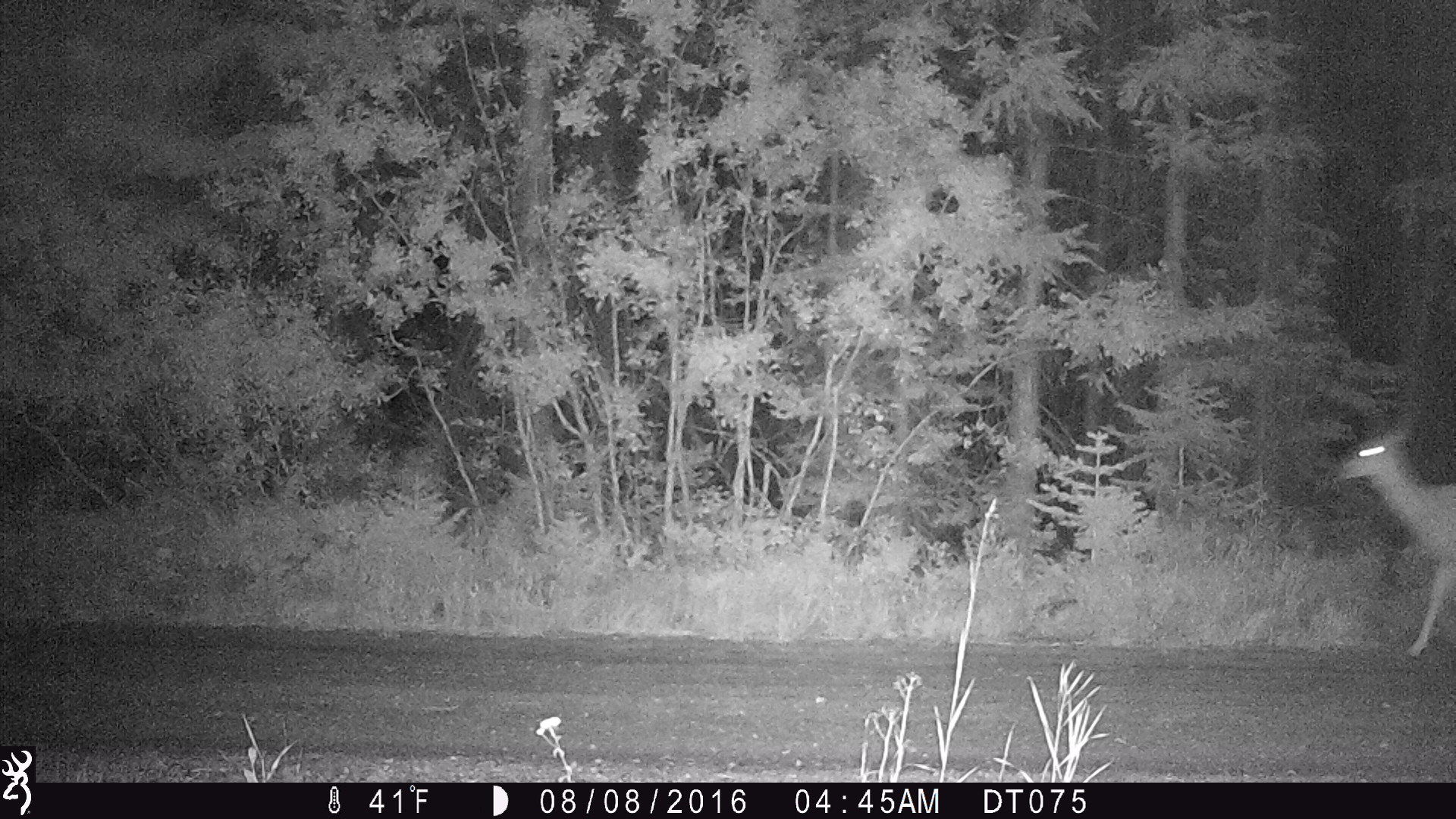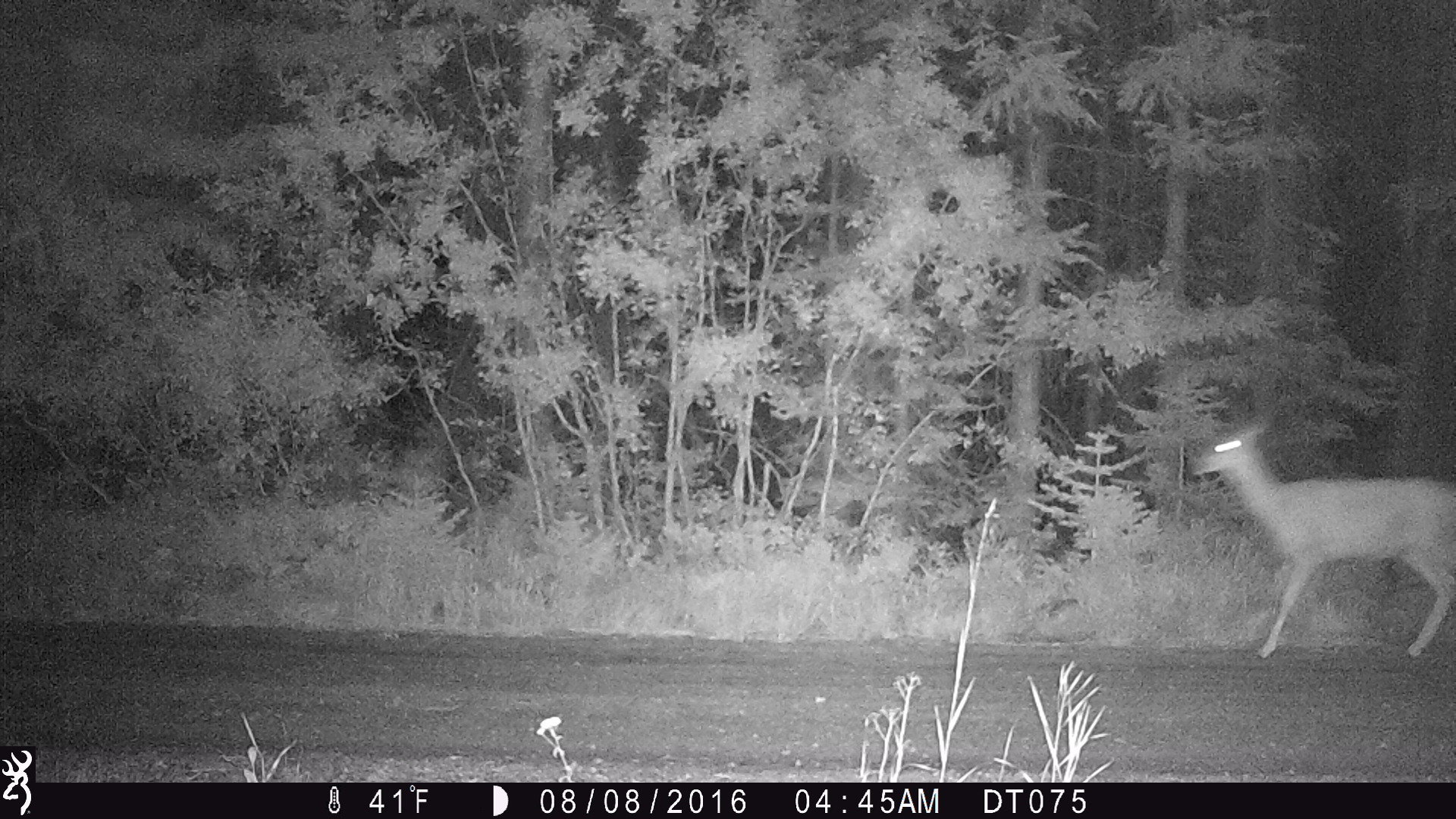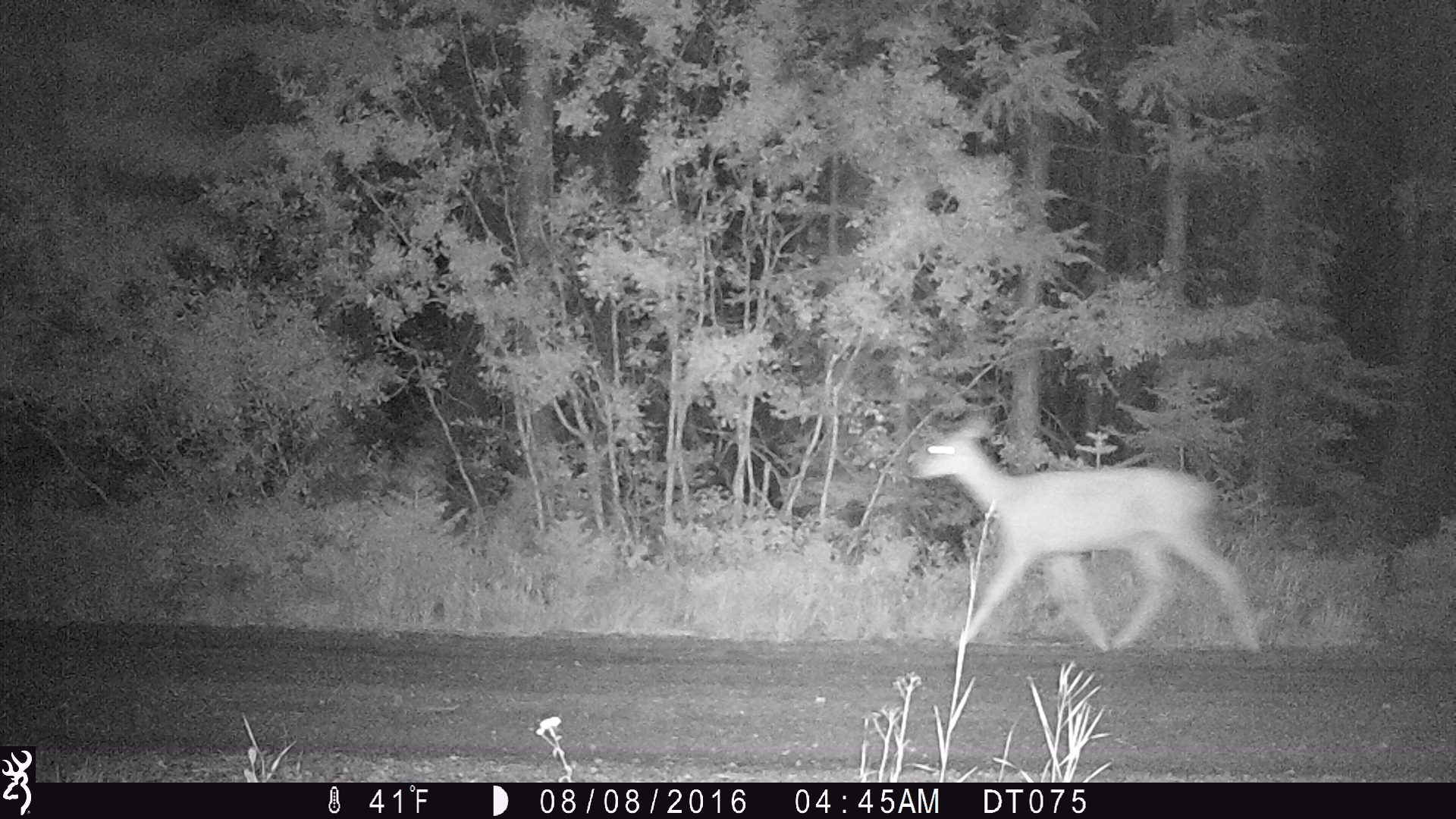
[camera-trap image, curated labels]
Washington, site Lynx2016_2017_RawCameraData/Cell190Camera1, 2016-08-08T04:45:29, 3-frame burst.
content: unidentified animal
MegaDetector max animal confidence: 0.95